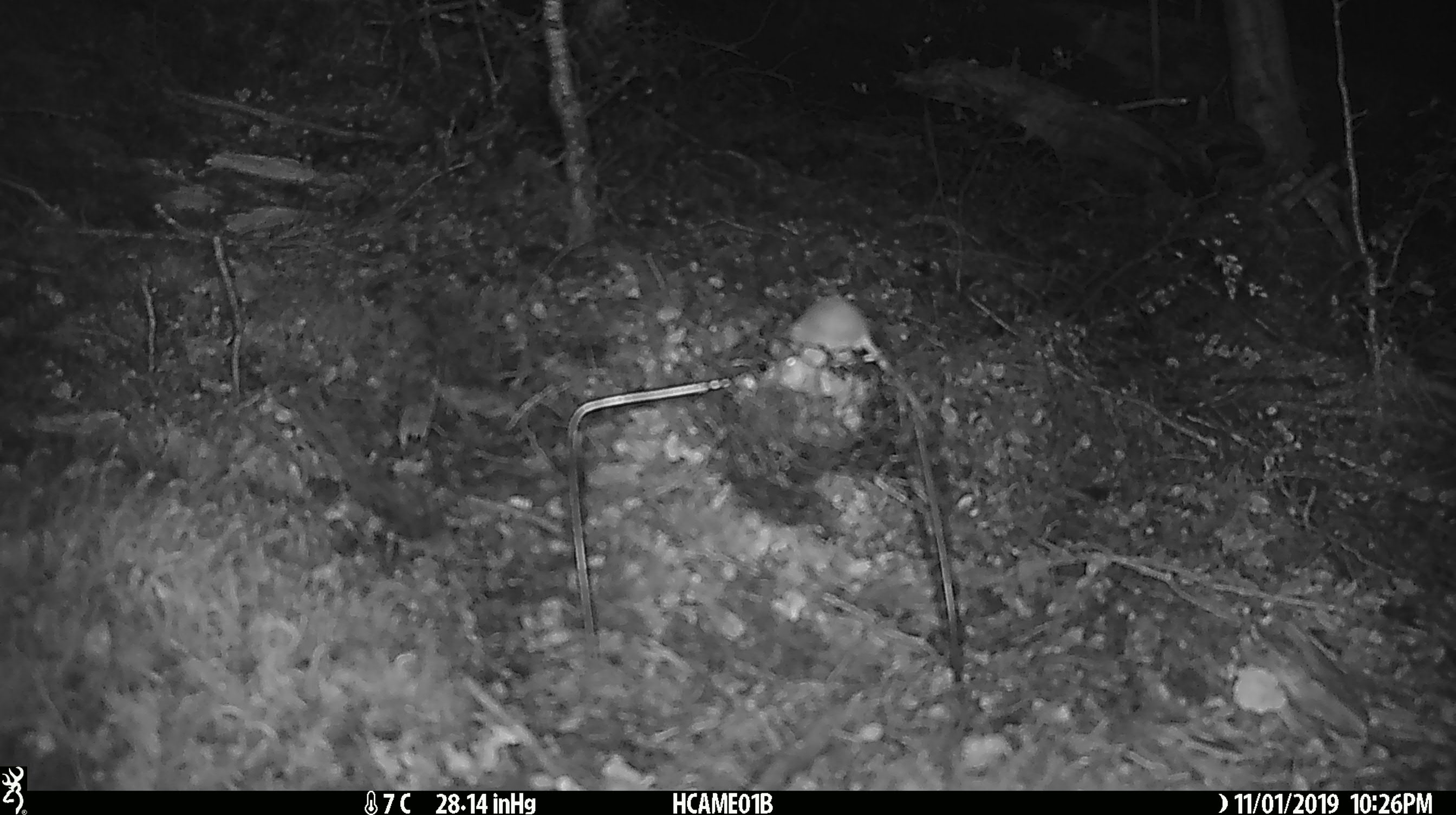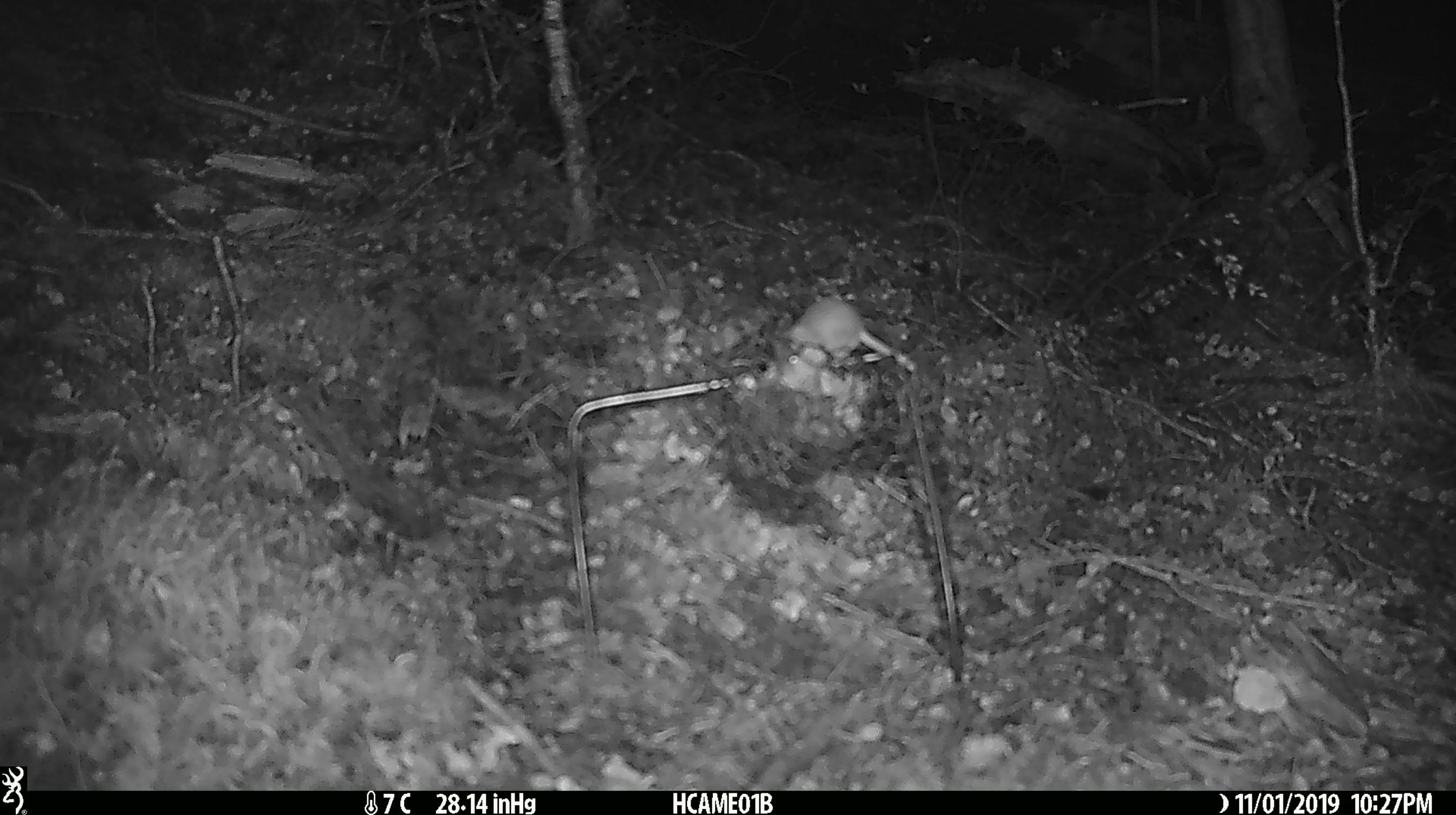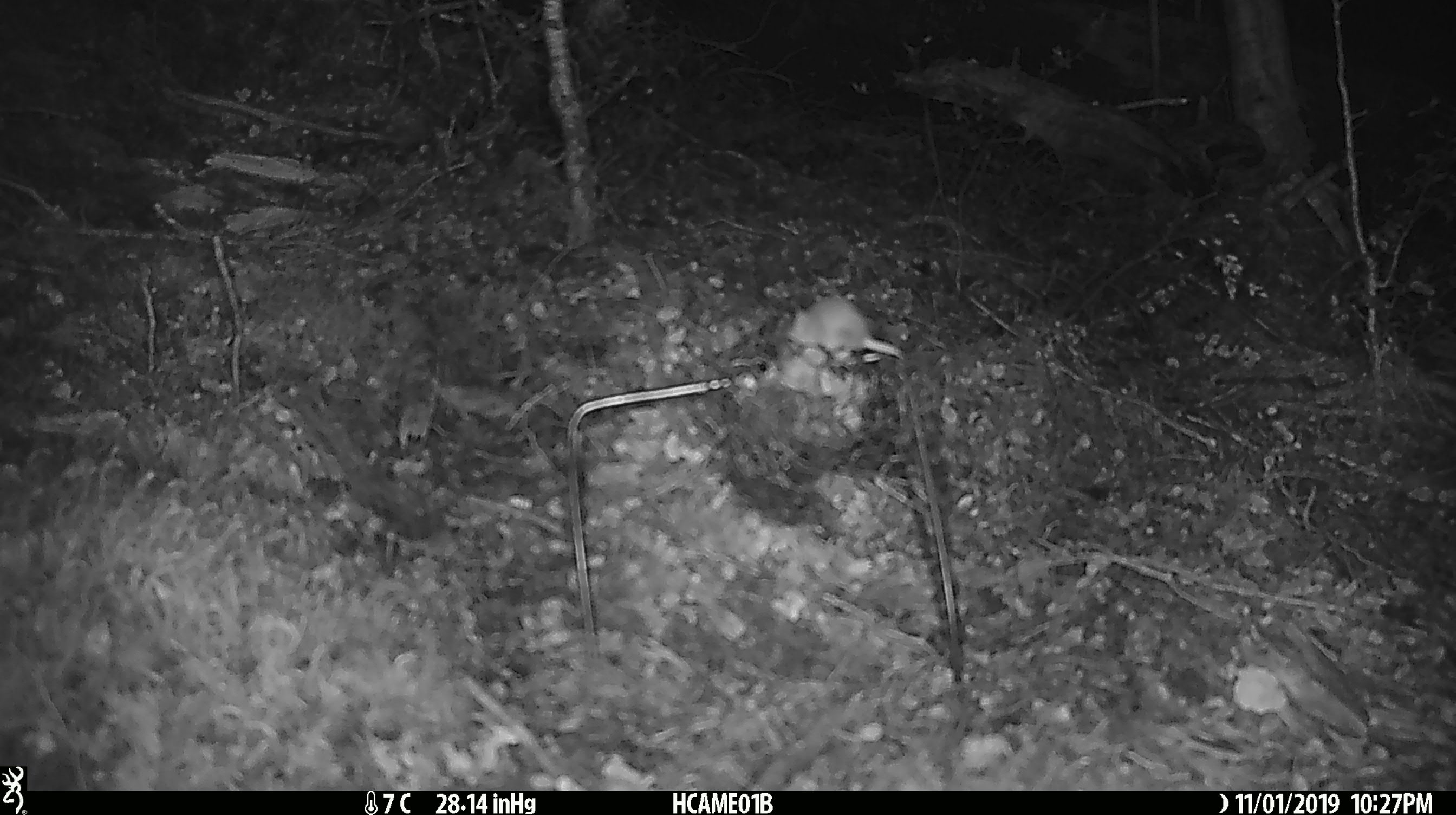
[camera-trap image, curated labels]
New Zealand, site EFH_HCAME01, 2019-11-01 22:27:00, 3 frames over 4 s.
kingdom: Animalia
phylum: Chordata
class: Mammalia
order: Rodentia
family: Muridae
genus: Mus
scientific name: Mus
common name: mouse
Mouse (Mus).